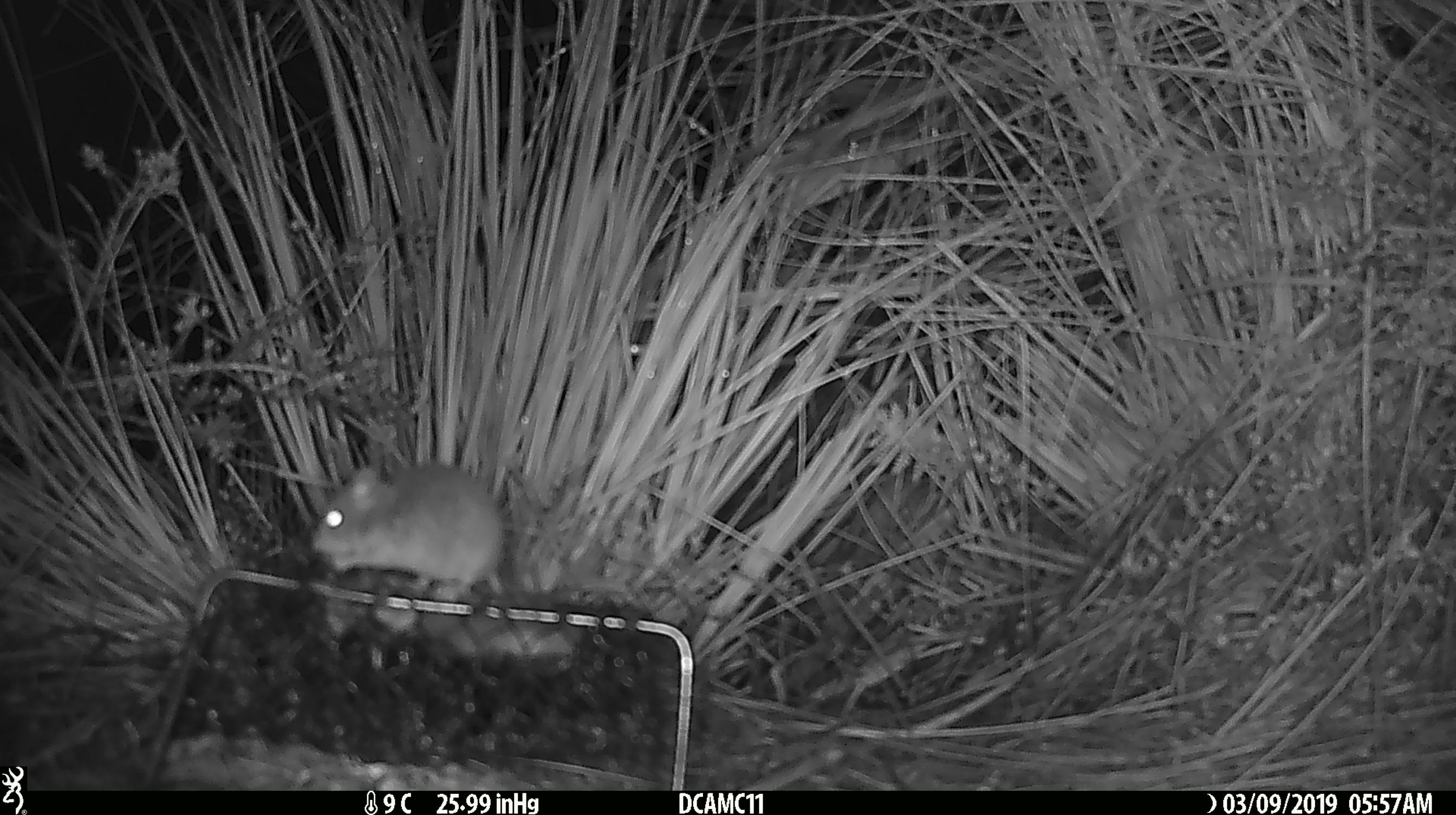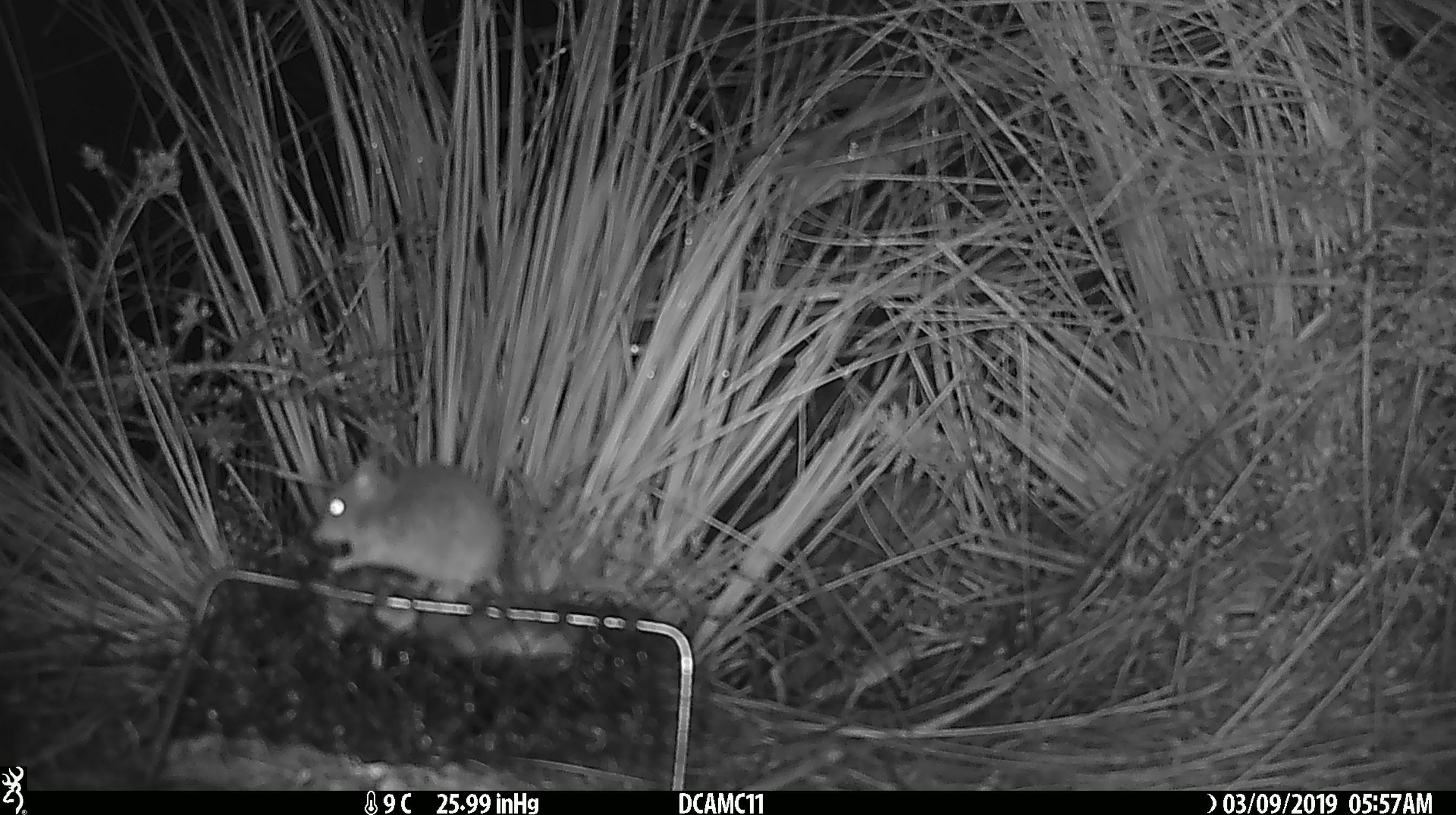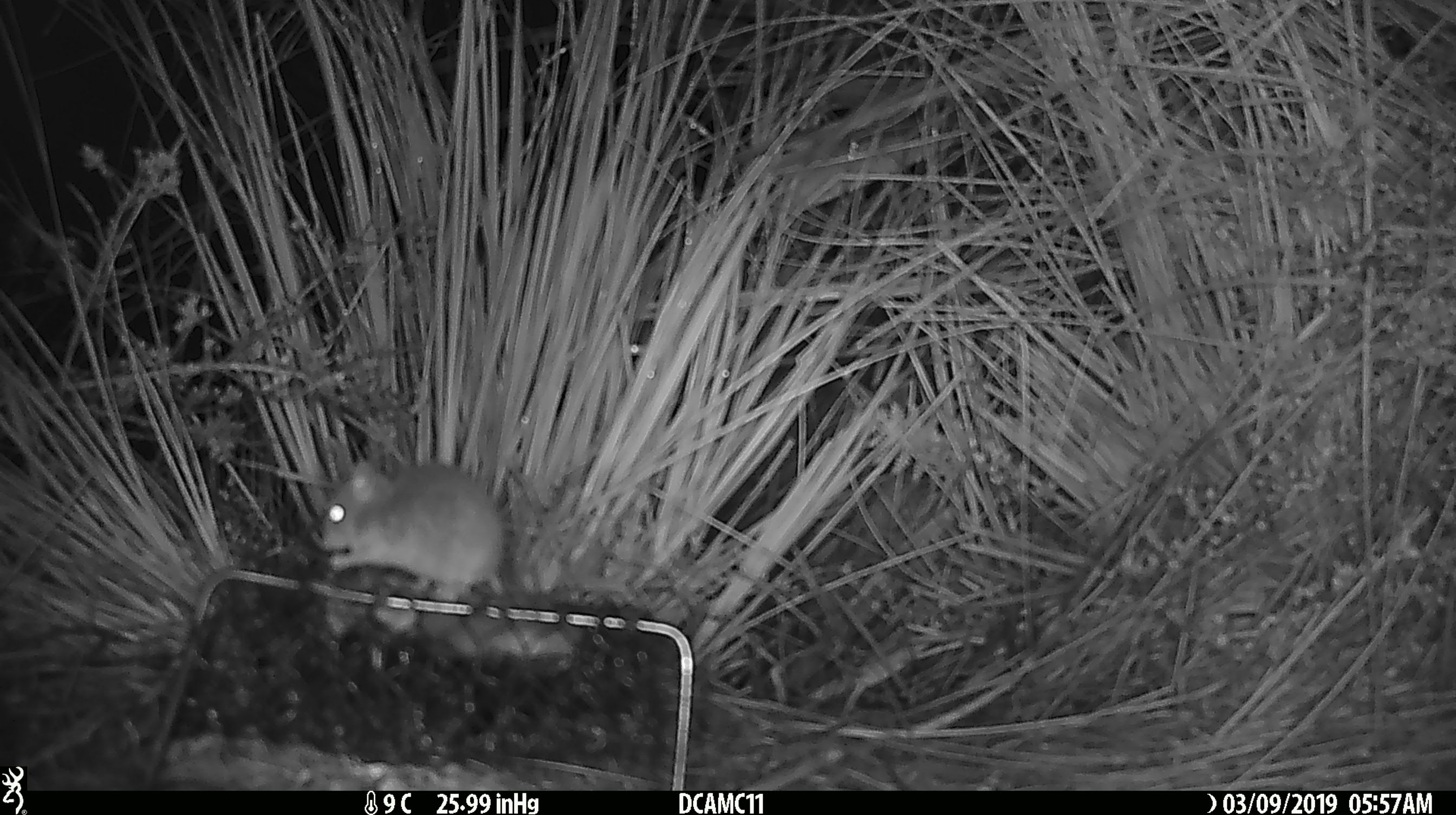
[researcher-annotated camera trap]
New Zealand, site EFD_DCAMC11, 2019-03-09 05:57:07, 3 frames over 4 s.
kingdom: Animalia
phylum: Chordata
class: Mammalia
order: Rodentia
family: Muridae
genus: Mus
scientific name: Mus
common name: mouse